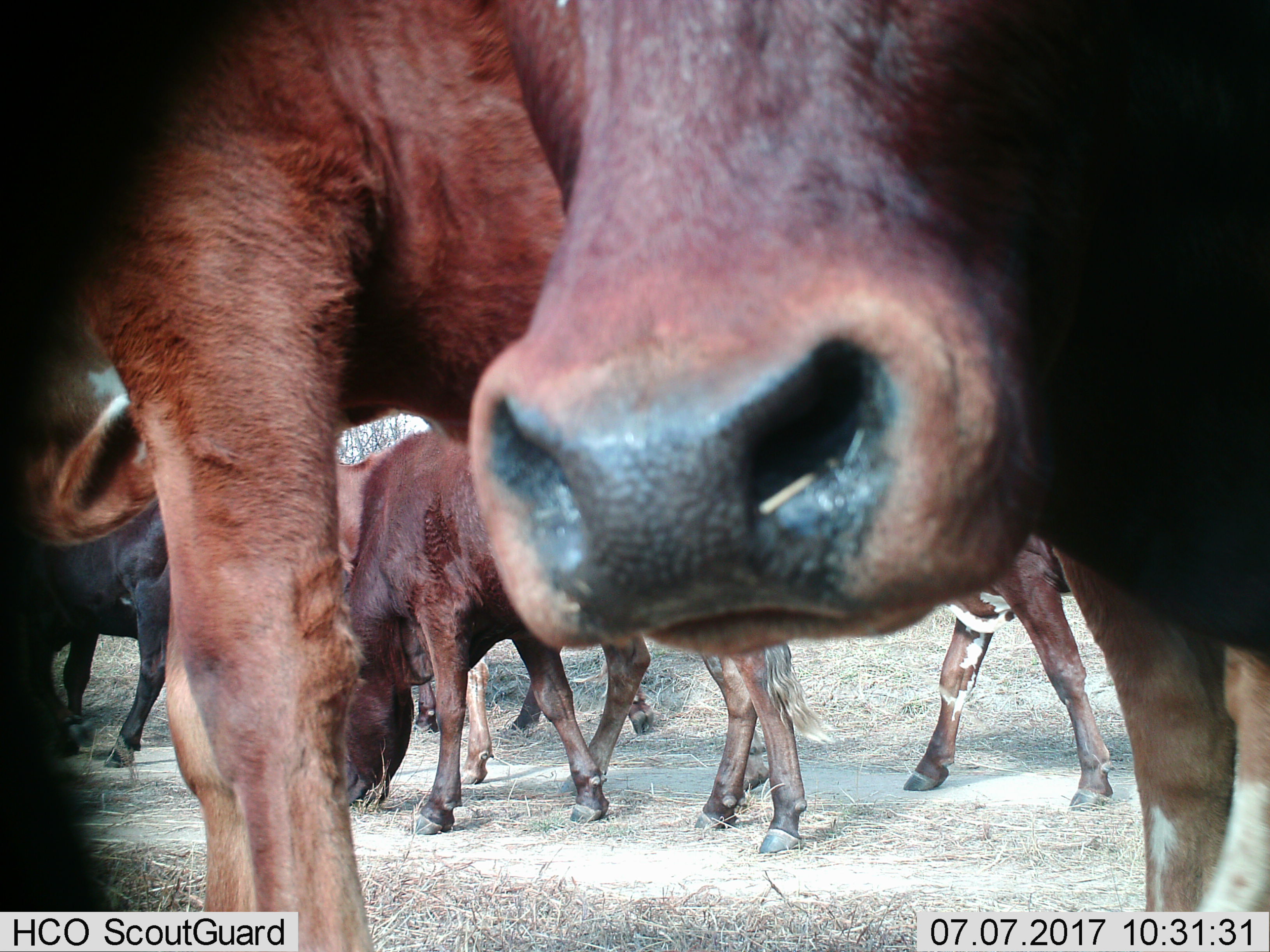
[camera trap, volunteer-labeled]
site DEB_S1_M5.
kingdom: Animalia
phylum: Chordata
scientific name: Vertebrata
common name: domestic animal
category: domesticanimal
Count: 7.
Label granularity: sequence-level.